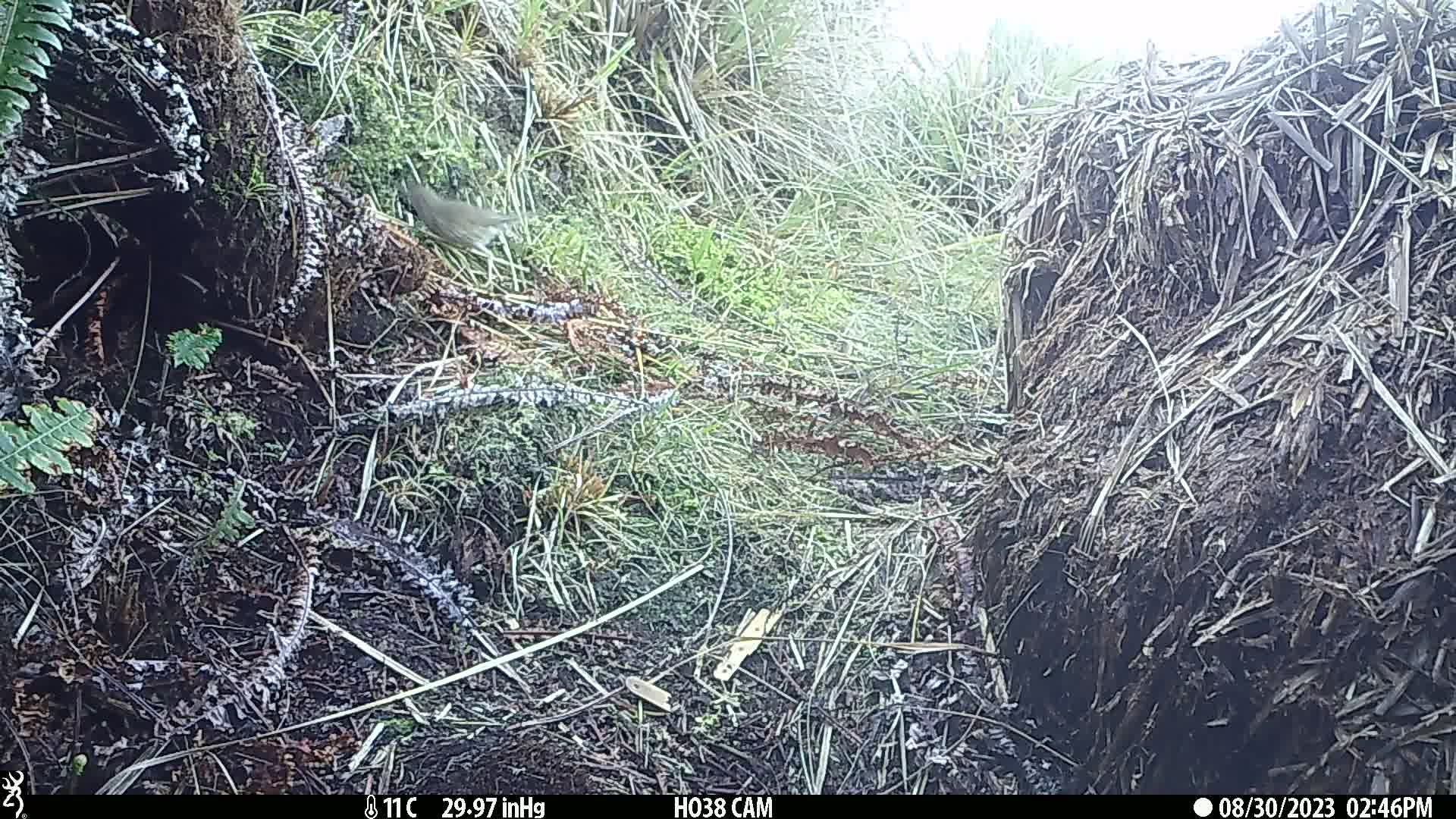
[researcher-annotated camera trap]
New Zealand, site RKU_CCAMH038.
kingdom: Animalia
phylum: Chordata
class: Aves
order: Passeriformes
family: Turdidae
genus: Turdus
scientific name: Turdus philomelos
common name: song thrush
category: thrush